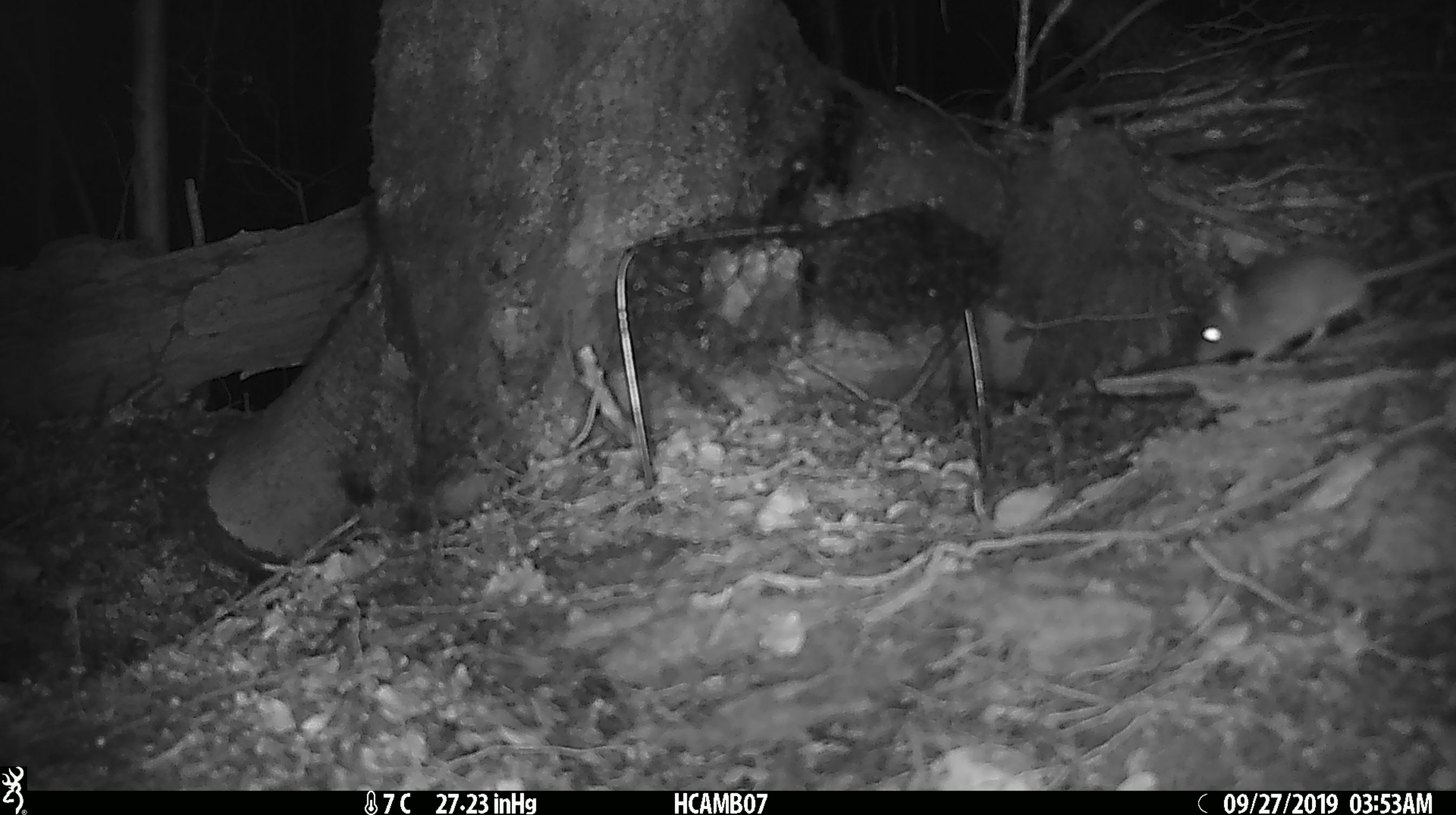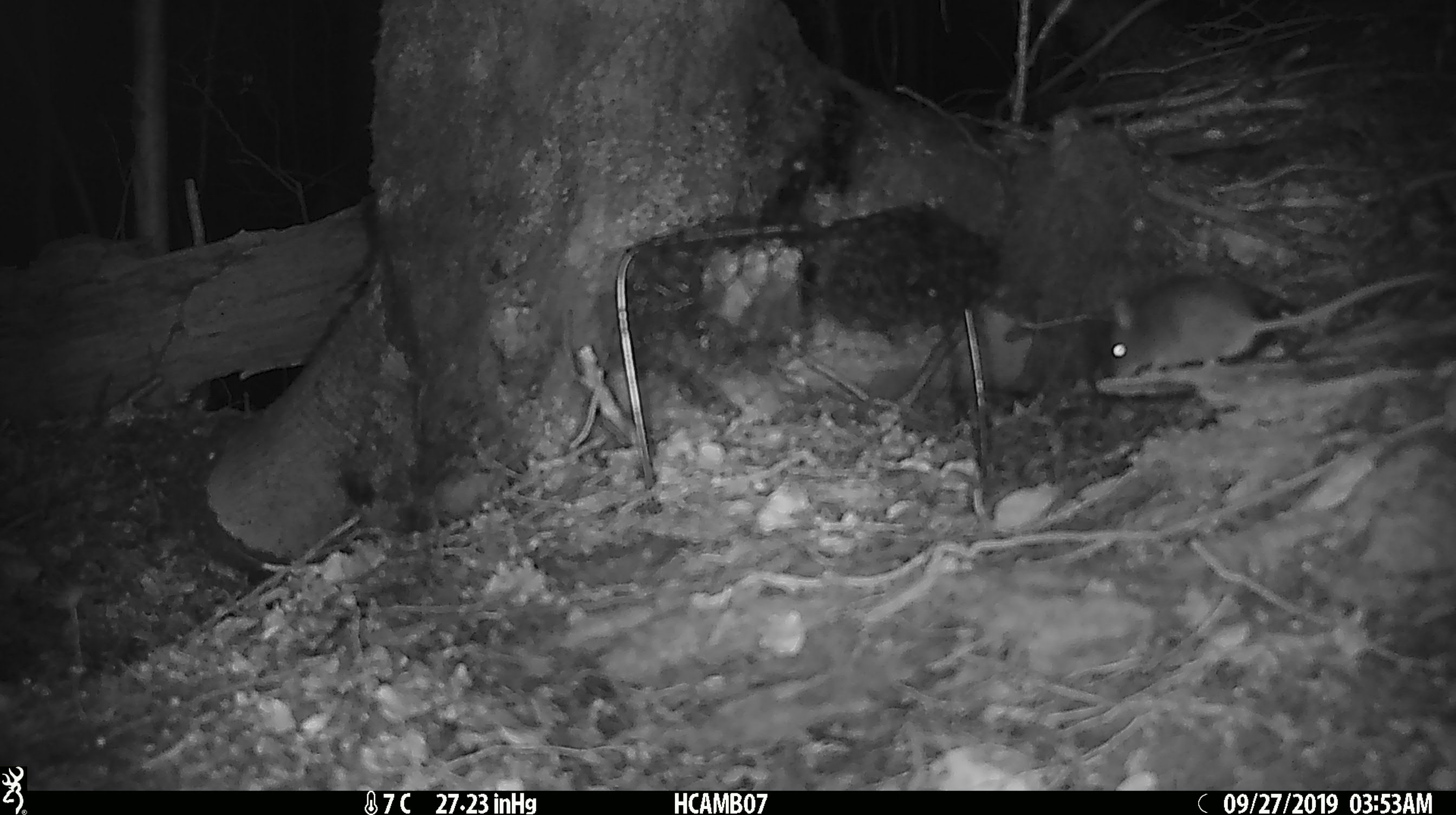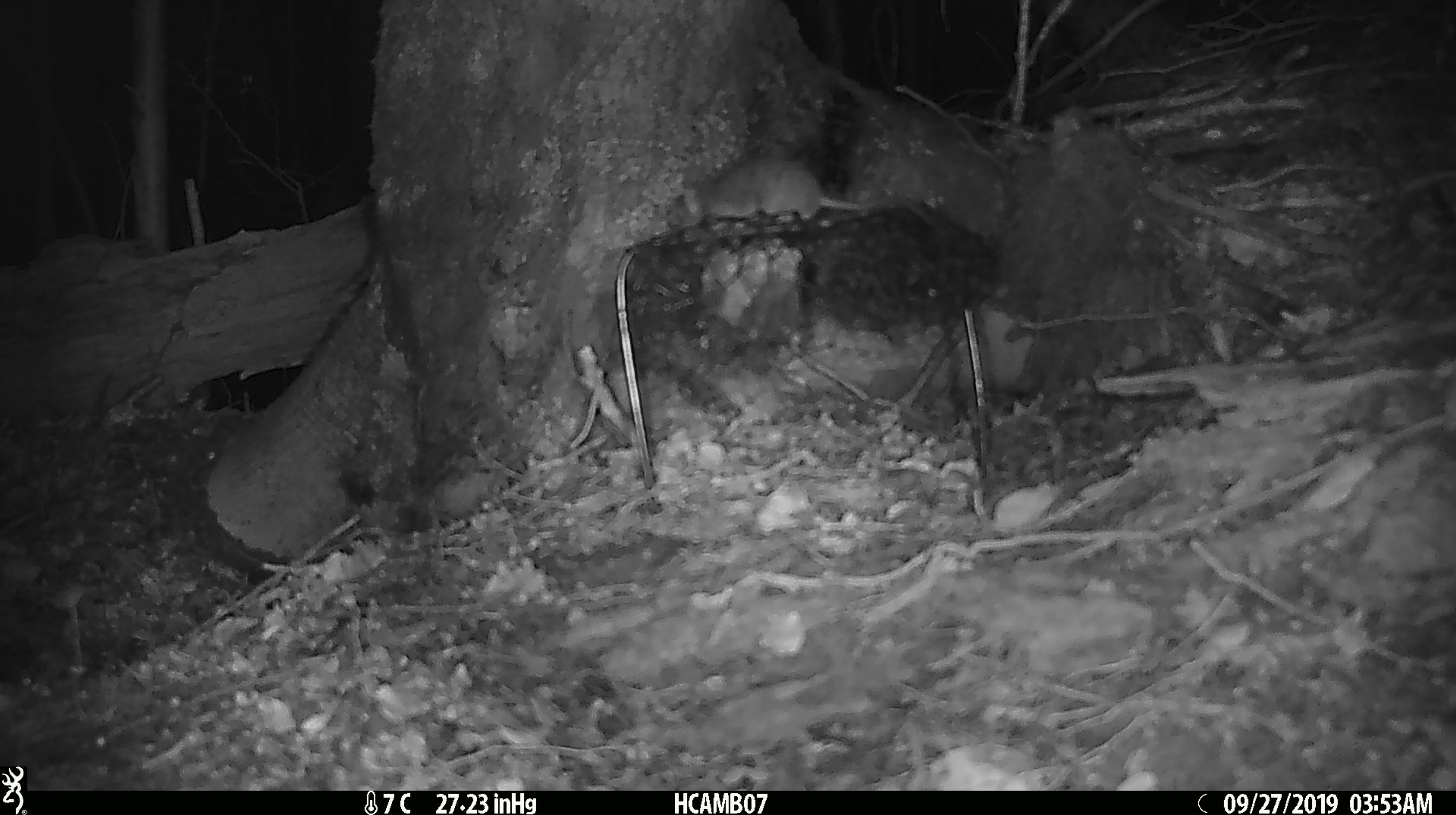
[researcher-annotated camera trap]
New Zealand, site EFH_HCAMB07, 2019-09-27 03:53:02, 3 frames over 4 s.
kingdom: Animalia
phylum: Chordata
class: Mammalia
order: Rodentia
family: Muridae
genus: Mus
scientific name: Mus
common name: mouse